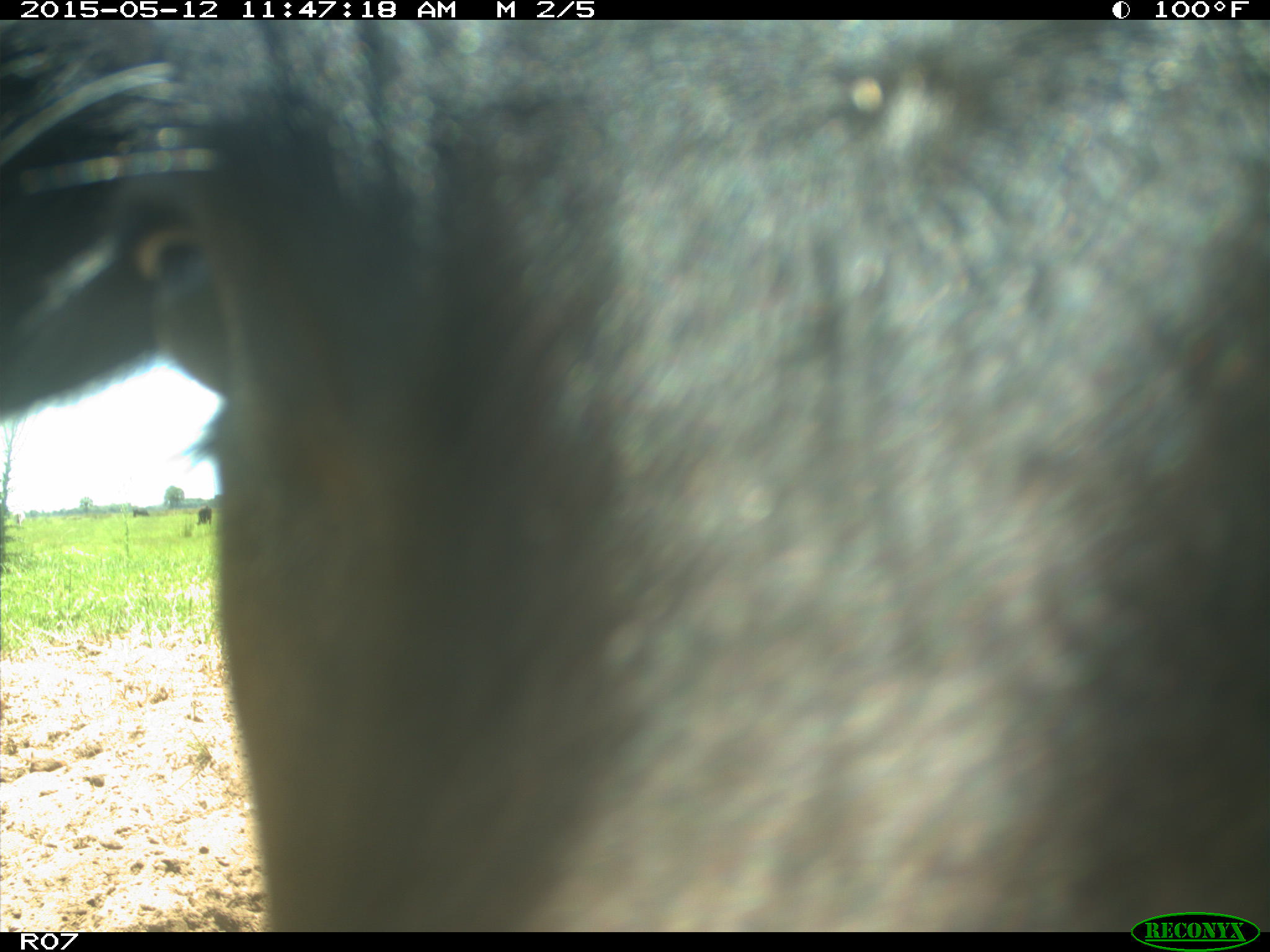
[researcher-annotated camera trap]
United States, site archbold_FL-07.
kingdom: Animalia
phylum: Chordata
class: Mammalia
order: Artiodactyla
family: Bovidae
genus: Bos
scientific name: Bos taurus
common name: domestic cow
Bos taurus (domestic cow).